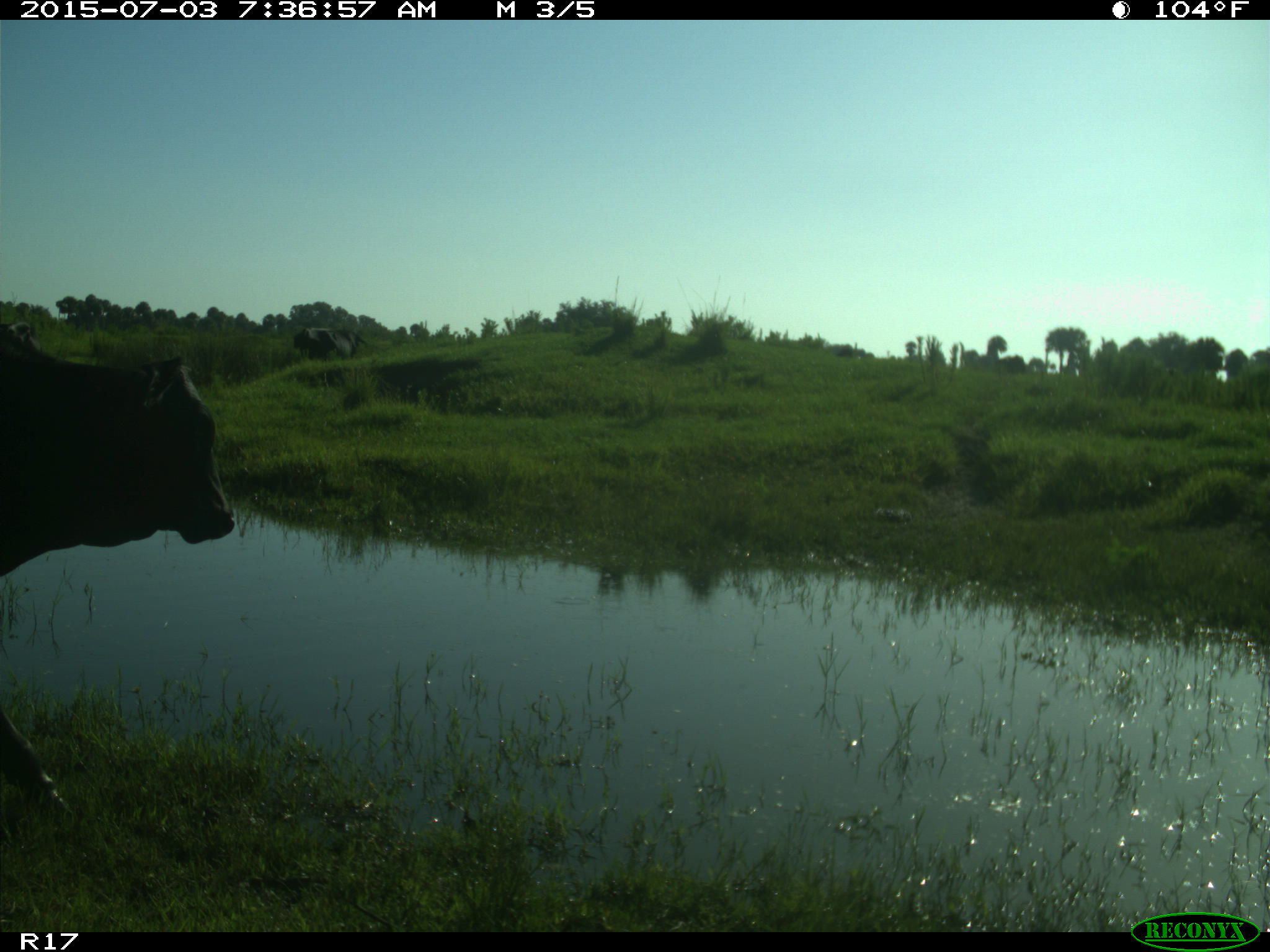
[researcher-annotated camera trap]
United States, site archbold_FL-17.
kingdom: Animalia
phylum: Chordata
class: Mammalia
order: Artiodactyla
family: Bovidae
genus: Bos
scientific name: Bos taurus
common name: domestic cow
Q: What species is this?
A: Bos taurus (domestic cow).